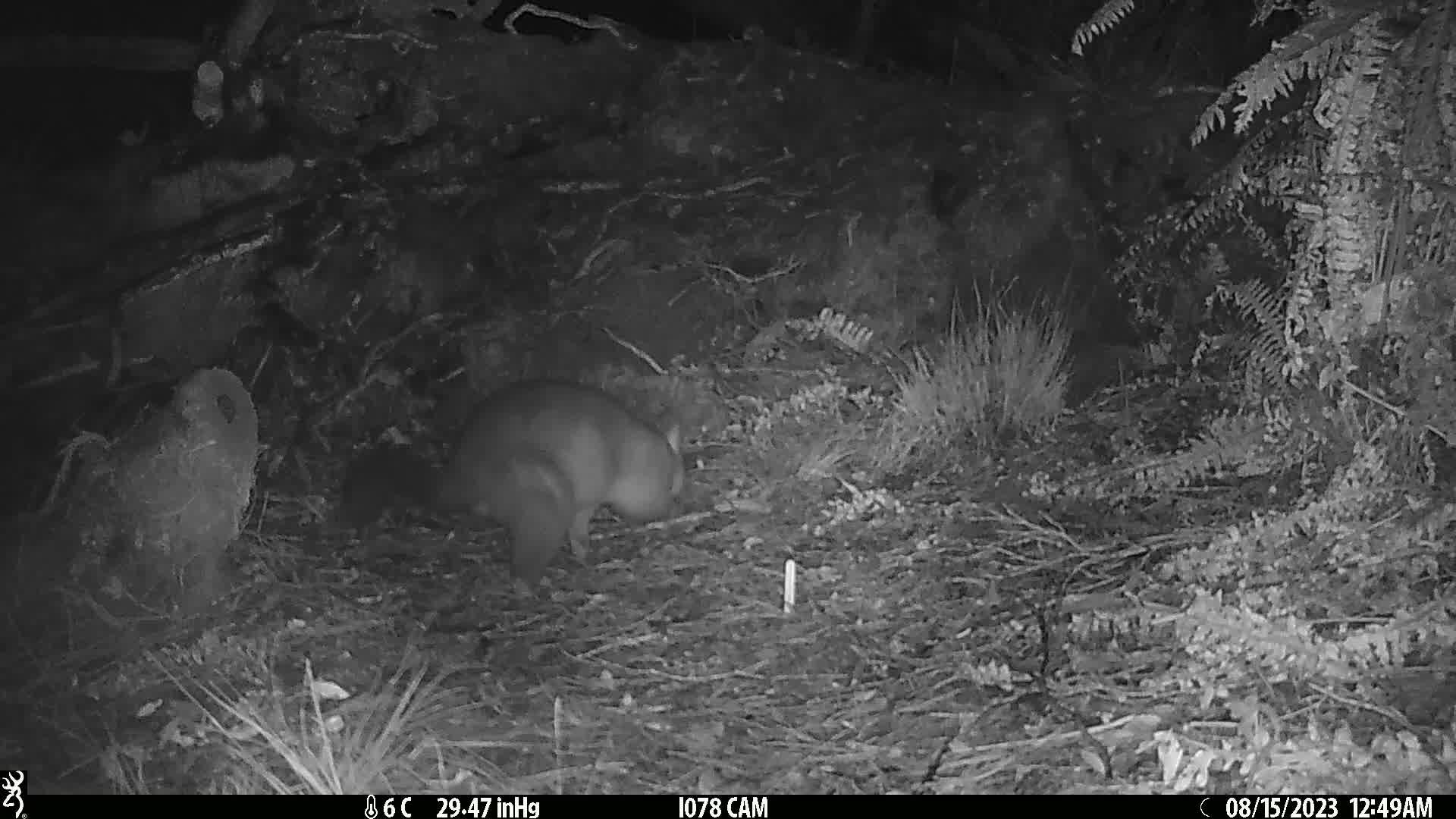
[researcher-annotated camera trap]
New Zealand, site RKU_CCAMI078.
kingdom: Animalia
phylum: Chordata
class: Mammalia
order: Diprotodontia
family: Phalangeridae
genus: Trichosurus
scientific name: Trichosurus vulpecula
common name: common brushtail possum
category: possum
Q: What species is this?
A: Possum (common brushtail possum) (Trichosurus vulpecula).